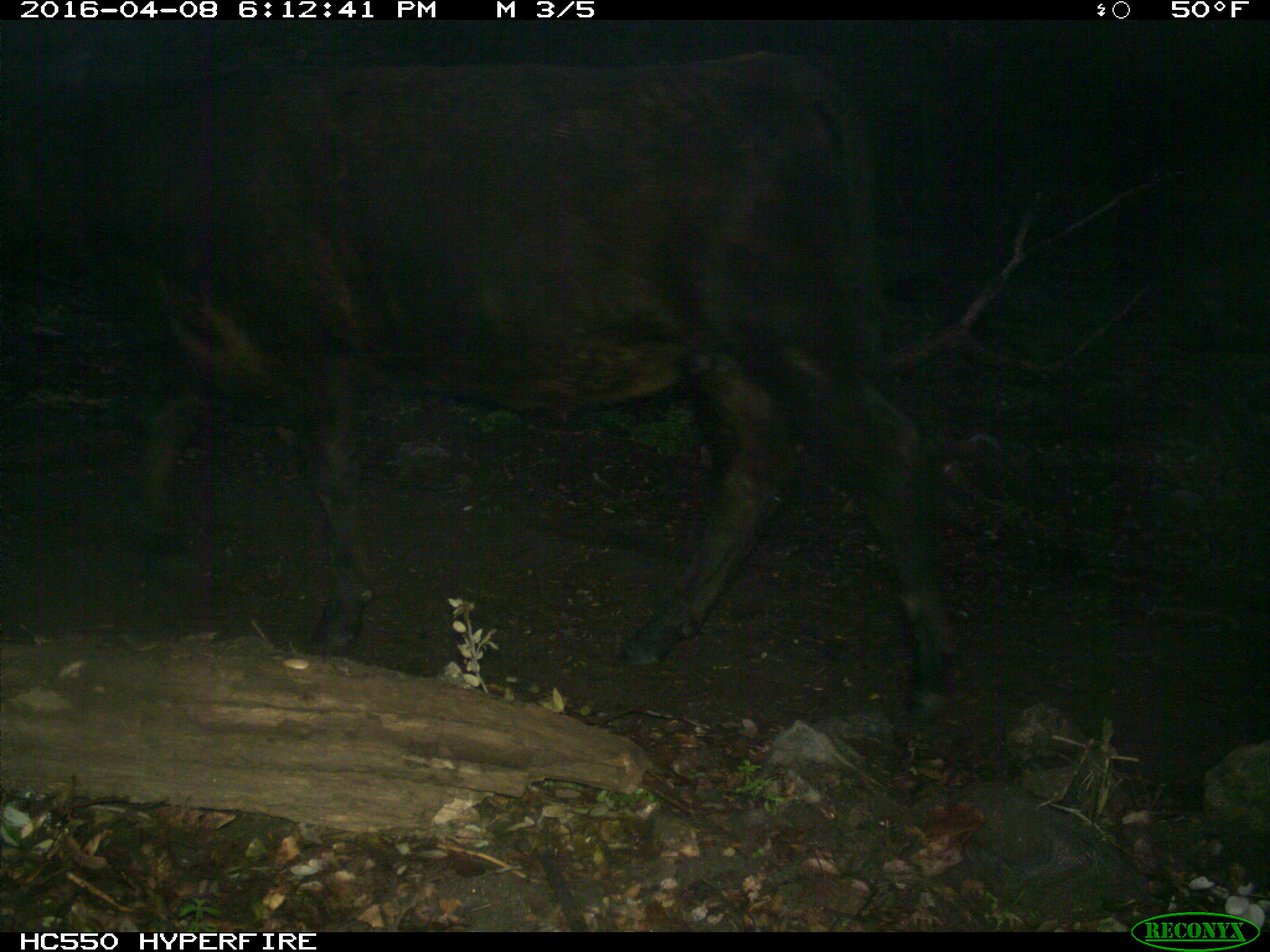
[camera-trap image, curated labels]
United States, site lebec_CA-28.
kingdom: Animalia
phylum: Chordata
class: Mammalia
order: Artiodactyla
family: Bovidae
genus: Bos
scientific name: Bos taurus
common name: domestic cow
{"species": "Bos taurus (domestic cow)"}